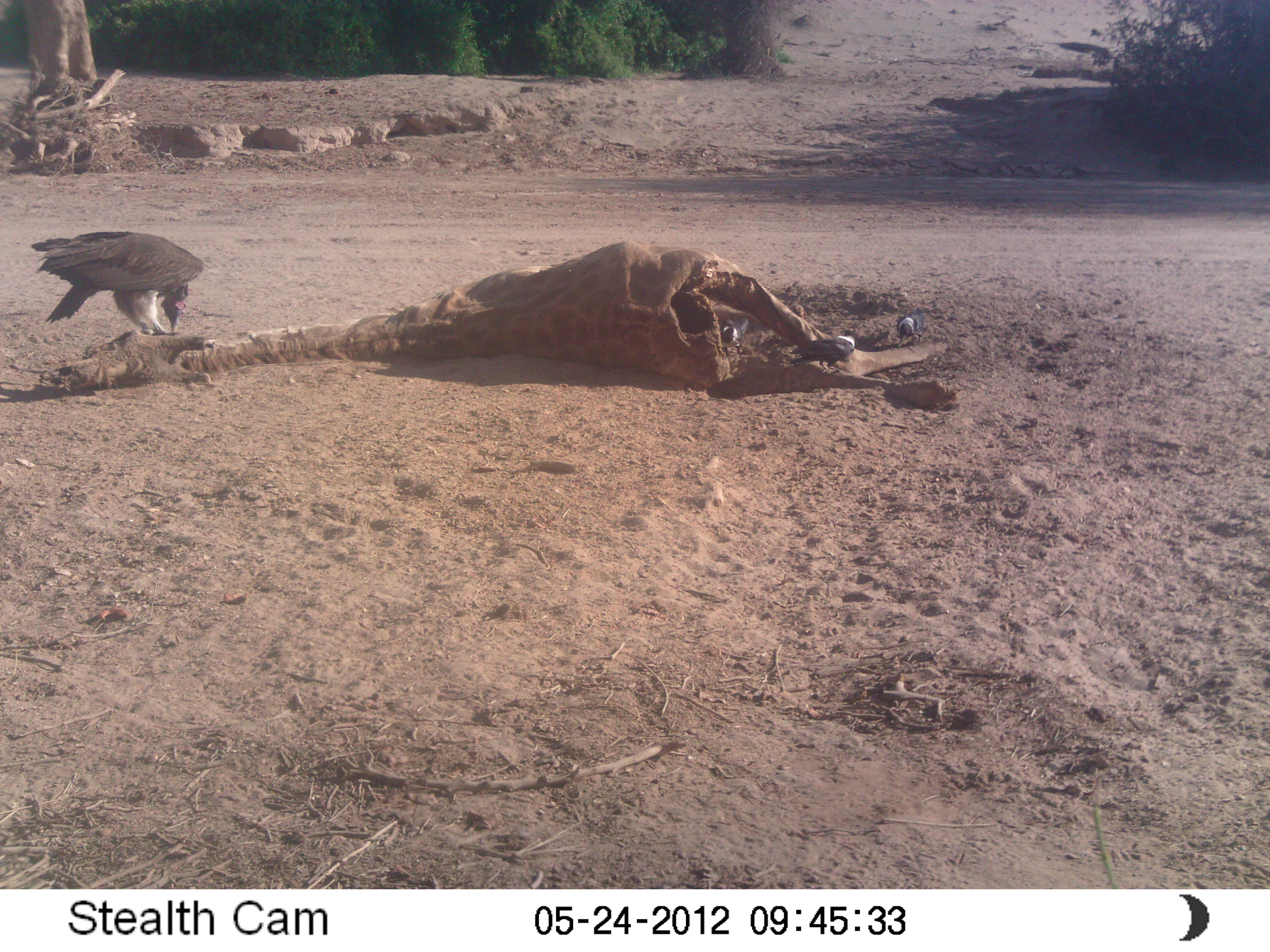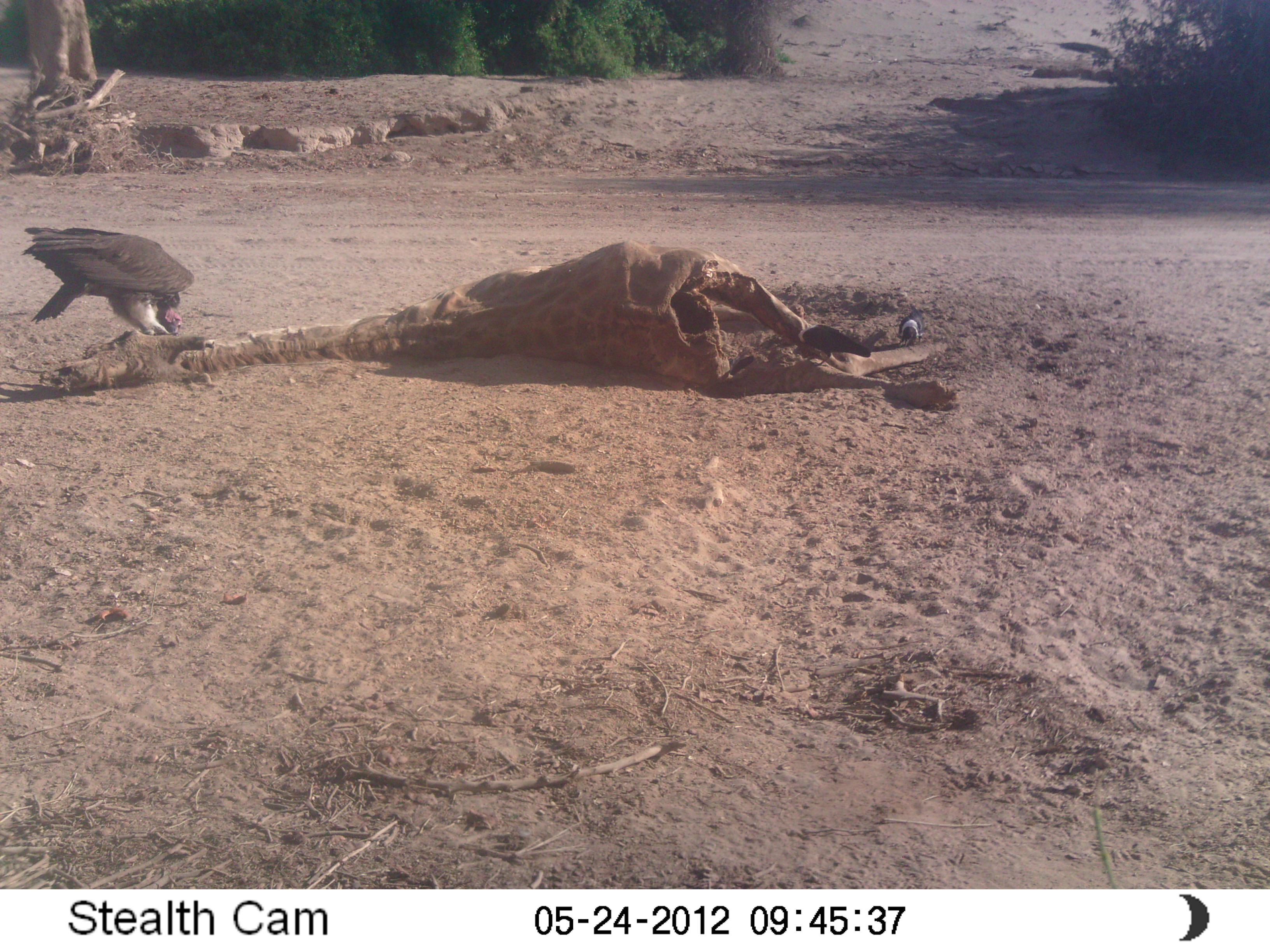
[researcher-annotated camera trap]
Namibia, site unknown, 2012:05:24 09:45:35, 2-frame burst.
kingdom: Animalia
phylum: Chordata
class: Aves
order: Accipitriformes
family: Accipitridae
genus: Torgos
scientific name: Torgos tracheliotos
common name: lappet-faced vulture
Torgos tracheliotos (lappet-faced vulture).